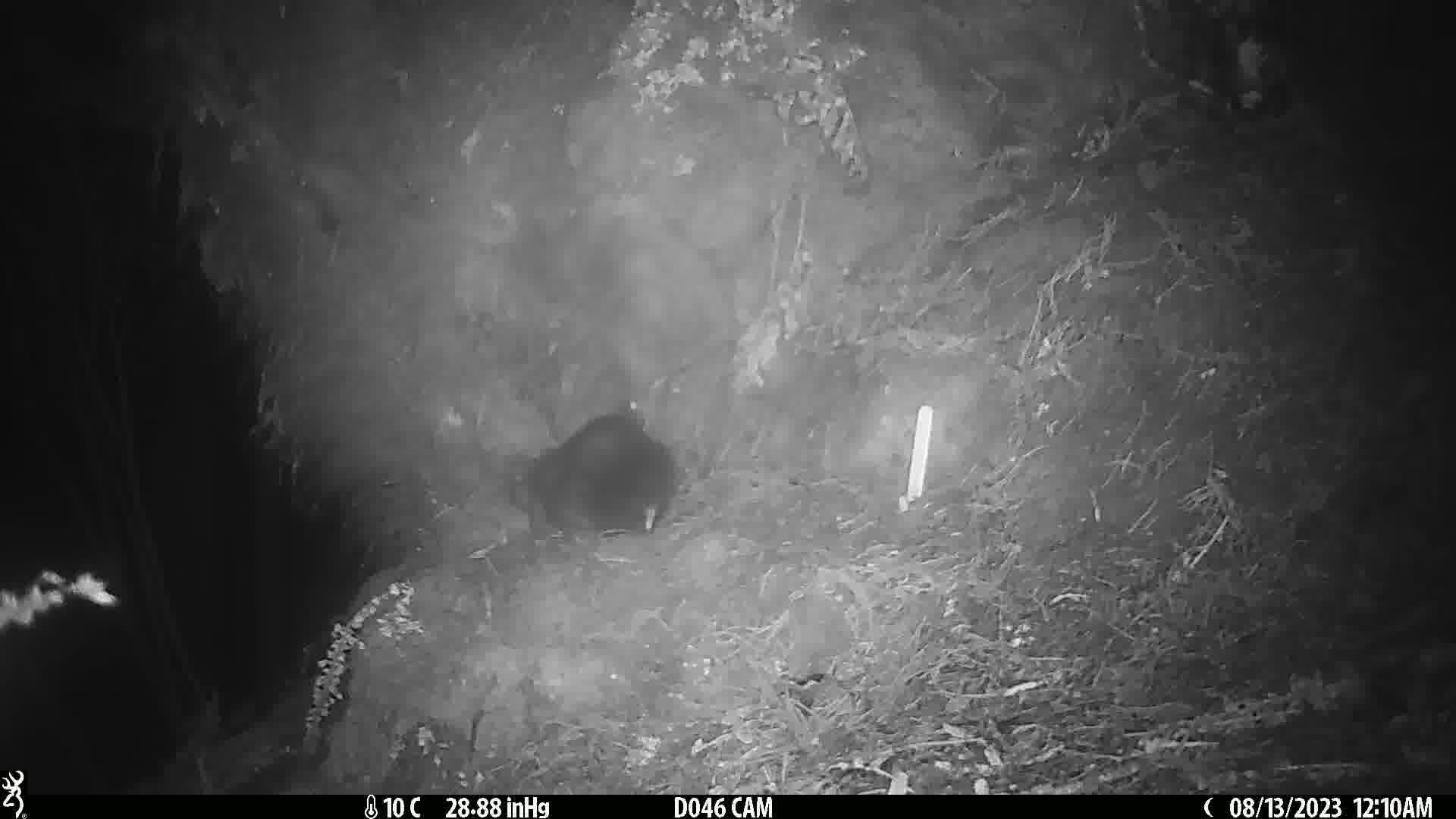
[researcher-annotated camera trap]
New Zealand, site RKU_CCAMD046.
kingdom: Animalia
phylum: Chordata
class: Mammalia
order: Diprotodontia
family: Phalangeridae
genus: Trichosurus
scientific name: Trichosurus vulpecula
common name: common brushtail possum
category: possum